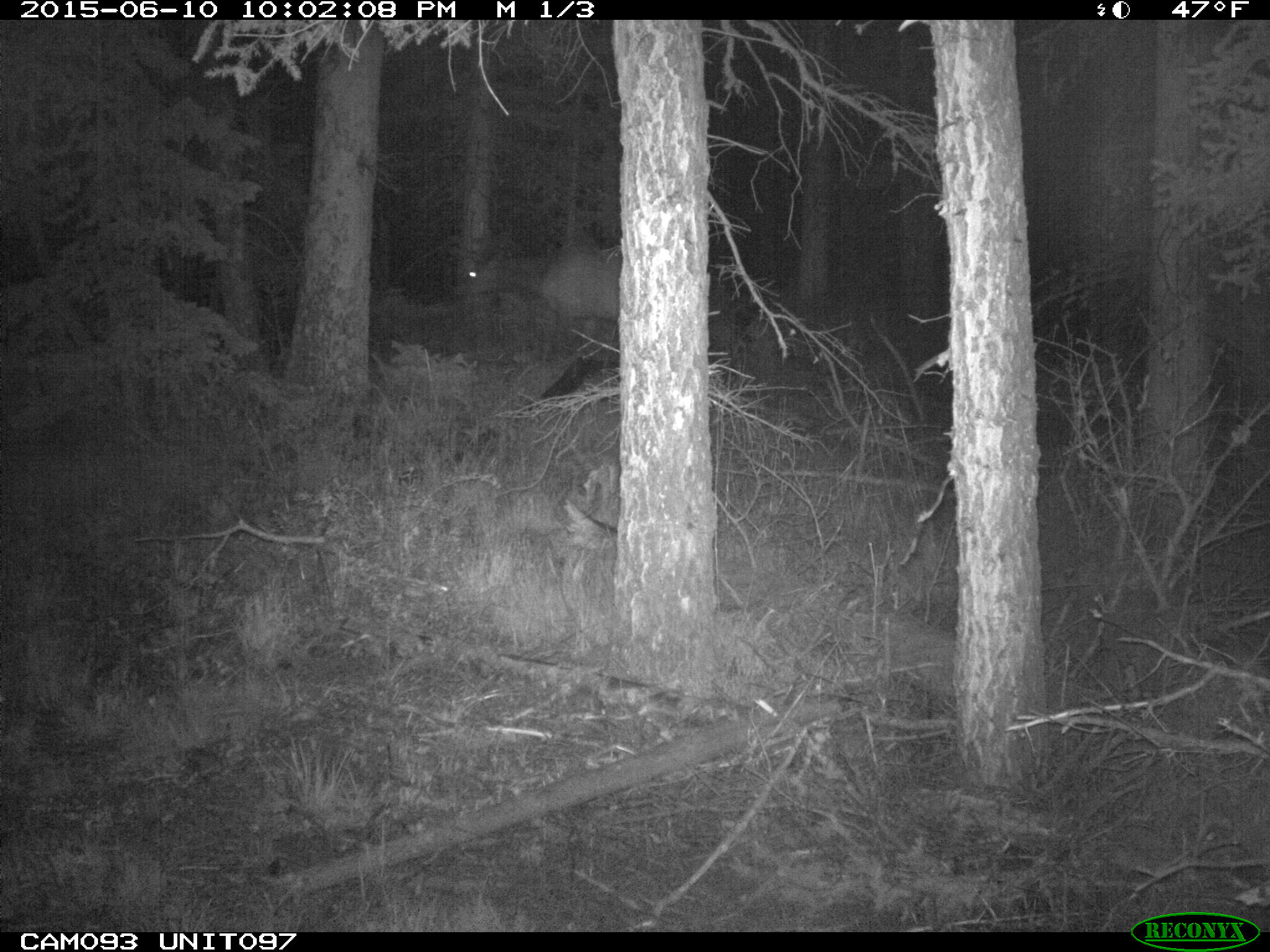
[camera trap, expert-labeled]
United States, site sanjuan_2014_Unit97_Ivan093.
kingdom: Animalia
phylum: Chordata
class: Mammalia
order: Artiodactyla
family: Cervidae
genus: Cervus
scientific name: Cervus elaphus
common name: red deer